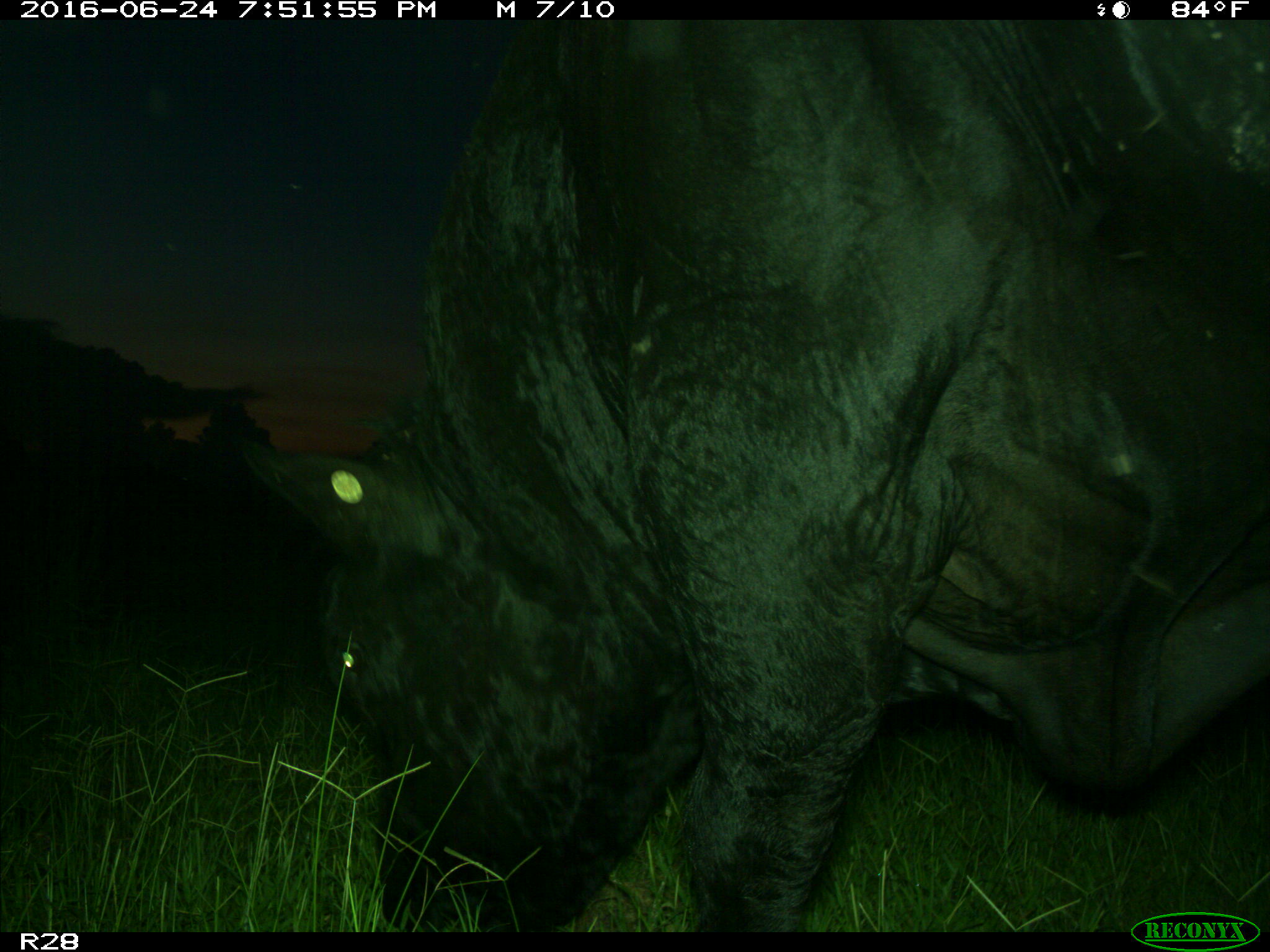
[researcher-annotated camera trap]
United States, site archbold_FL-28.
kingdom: Animalia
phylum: Chordata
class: Mammalia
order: Artiodactyla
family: Bovidae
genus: Bos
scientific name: Bos taurus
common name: domestic cow